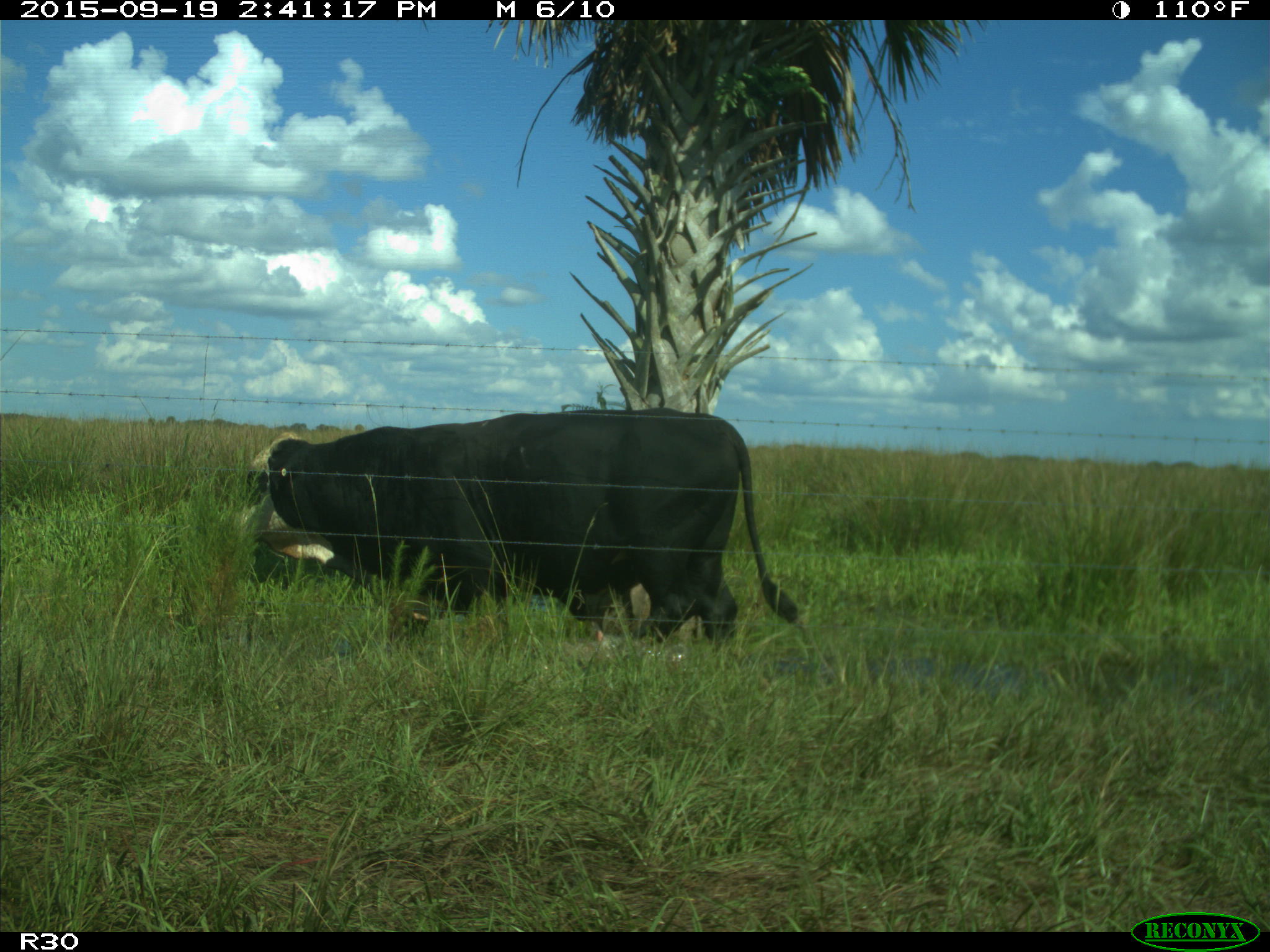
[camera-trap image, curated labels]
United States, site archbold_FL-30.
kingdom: Animalia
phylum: Chordata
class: Mammalia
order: Artiodactyla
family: Bovidae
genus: Bos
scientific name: Bos taurus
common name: domestic cow